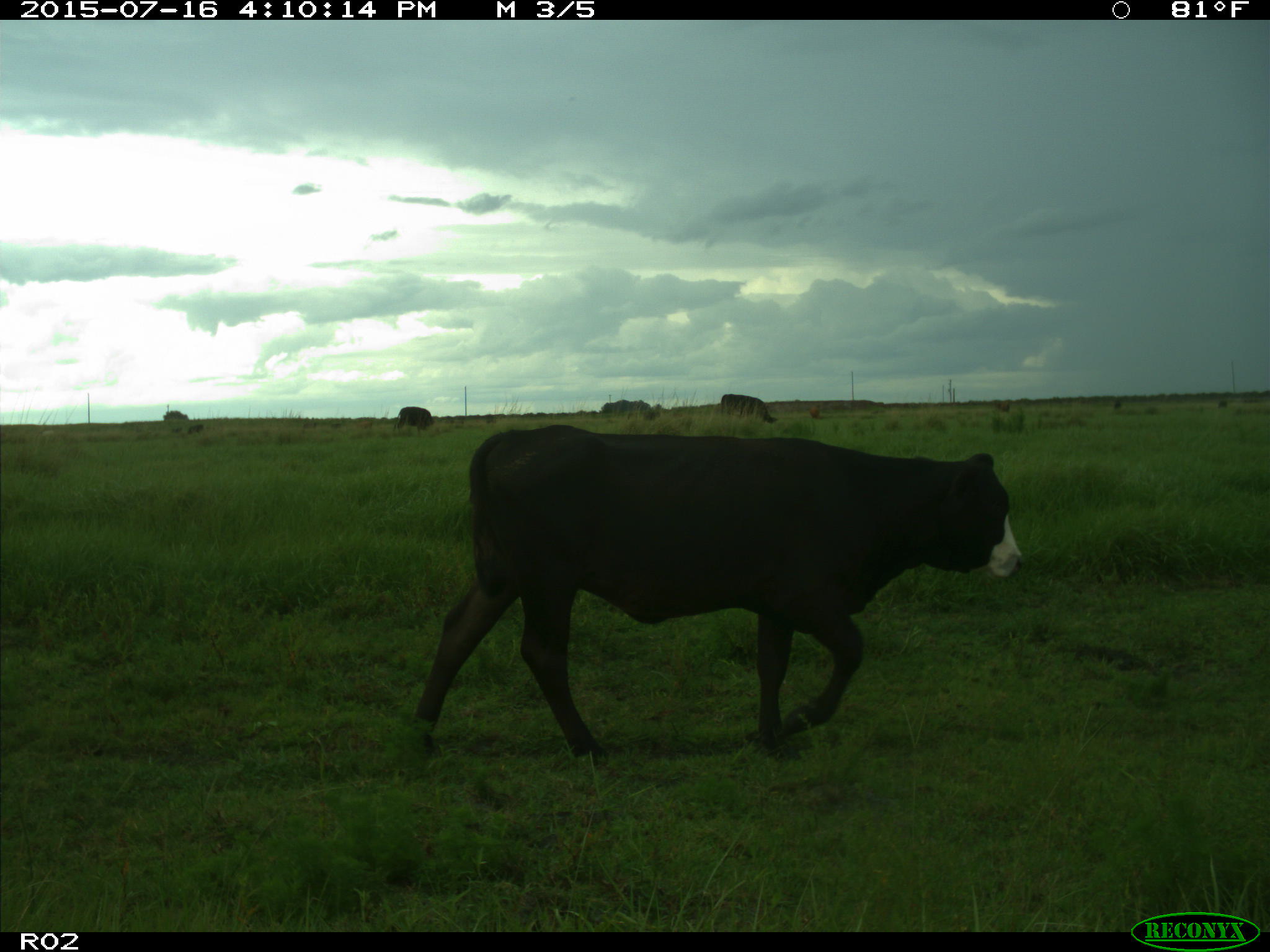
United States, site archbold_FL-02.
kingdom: Animalia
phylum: Chordata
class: Mammalia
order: Artiodactyla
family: Bovidae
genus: Bos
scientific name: Bos taurus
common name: domestic cow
Bos taurus (domestic cow).